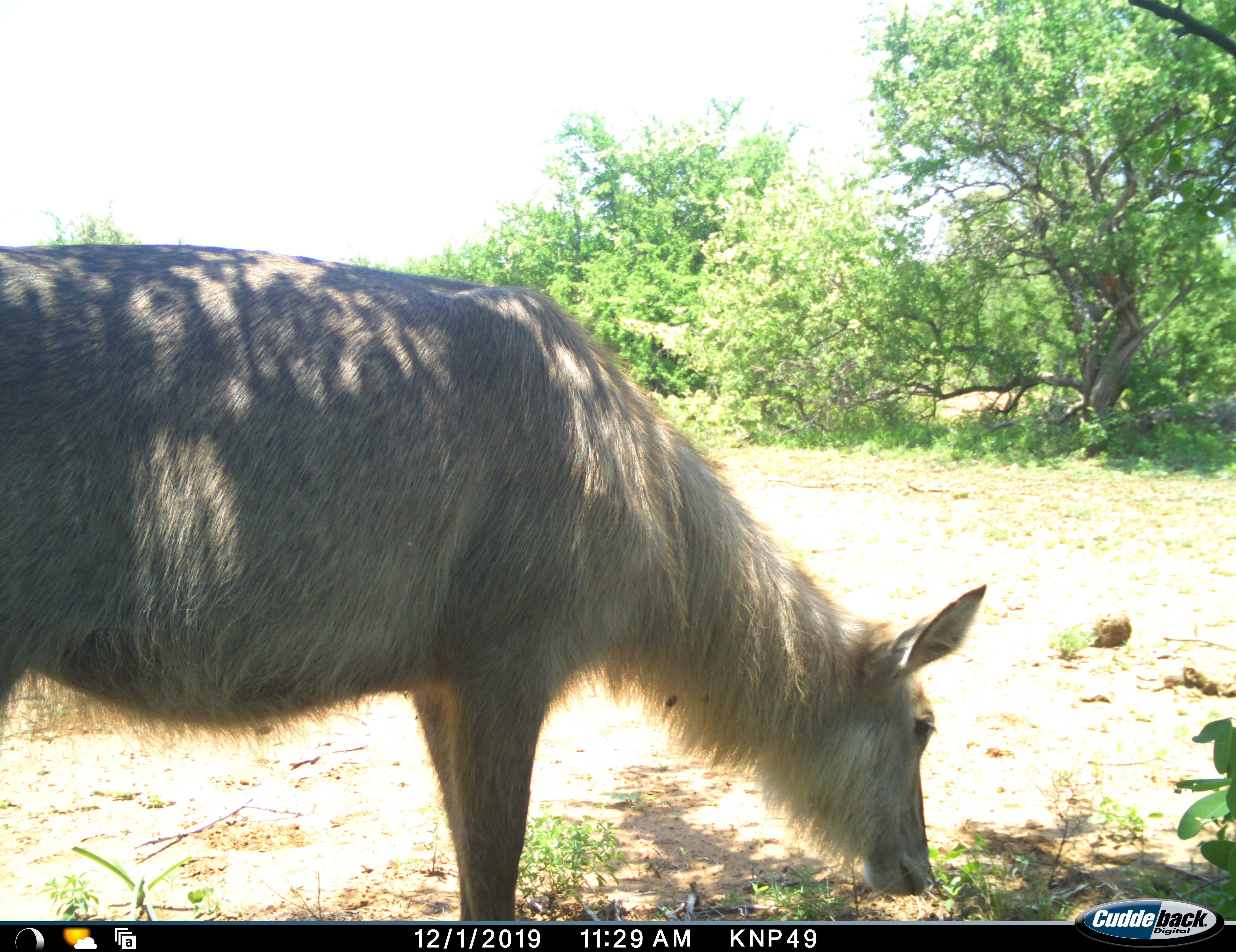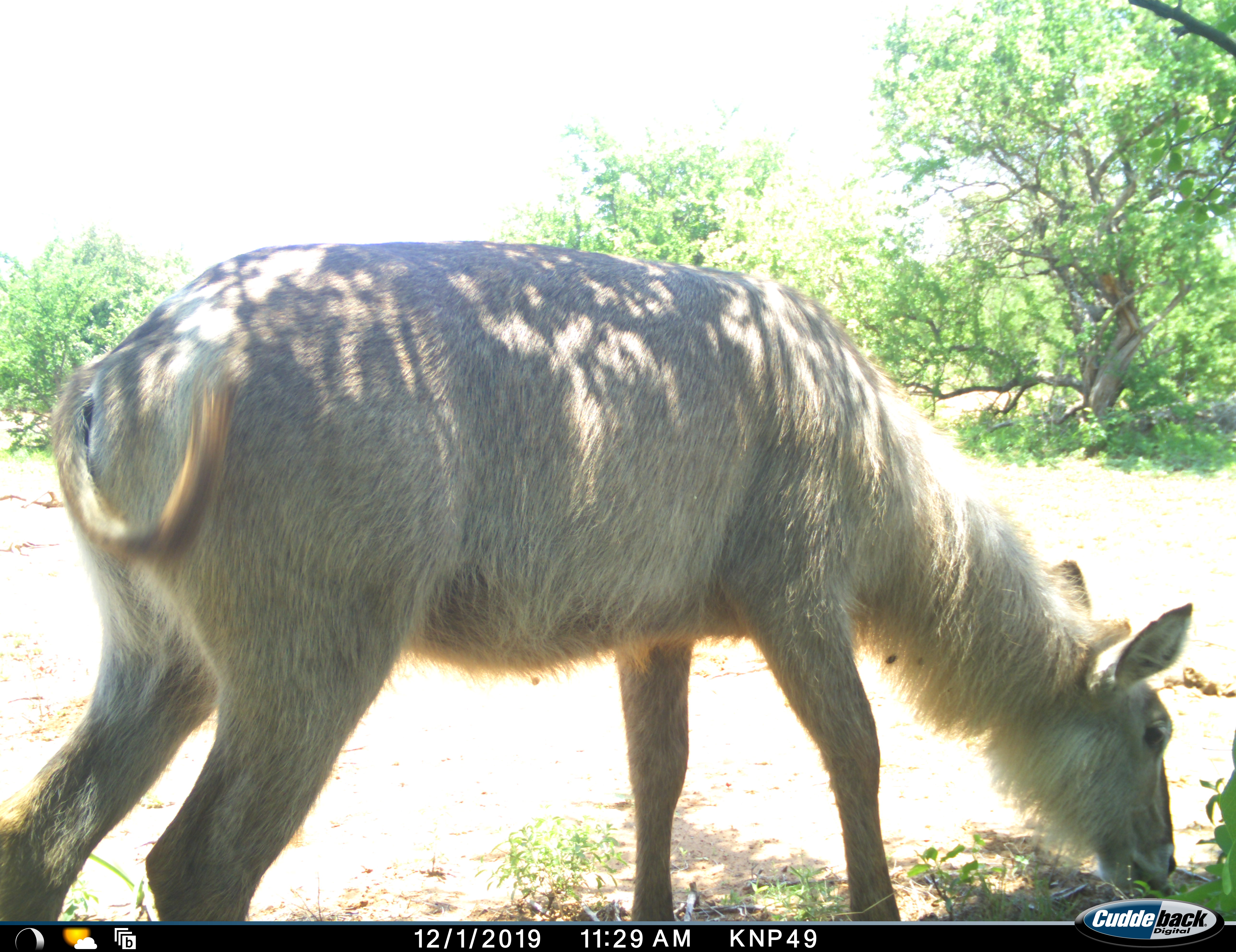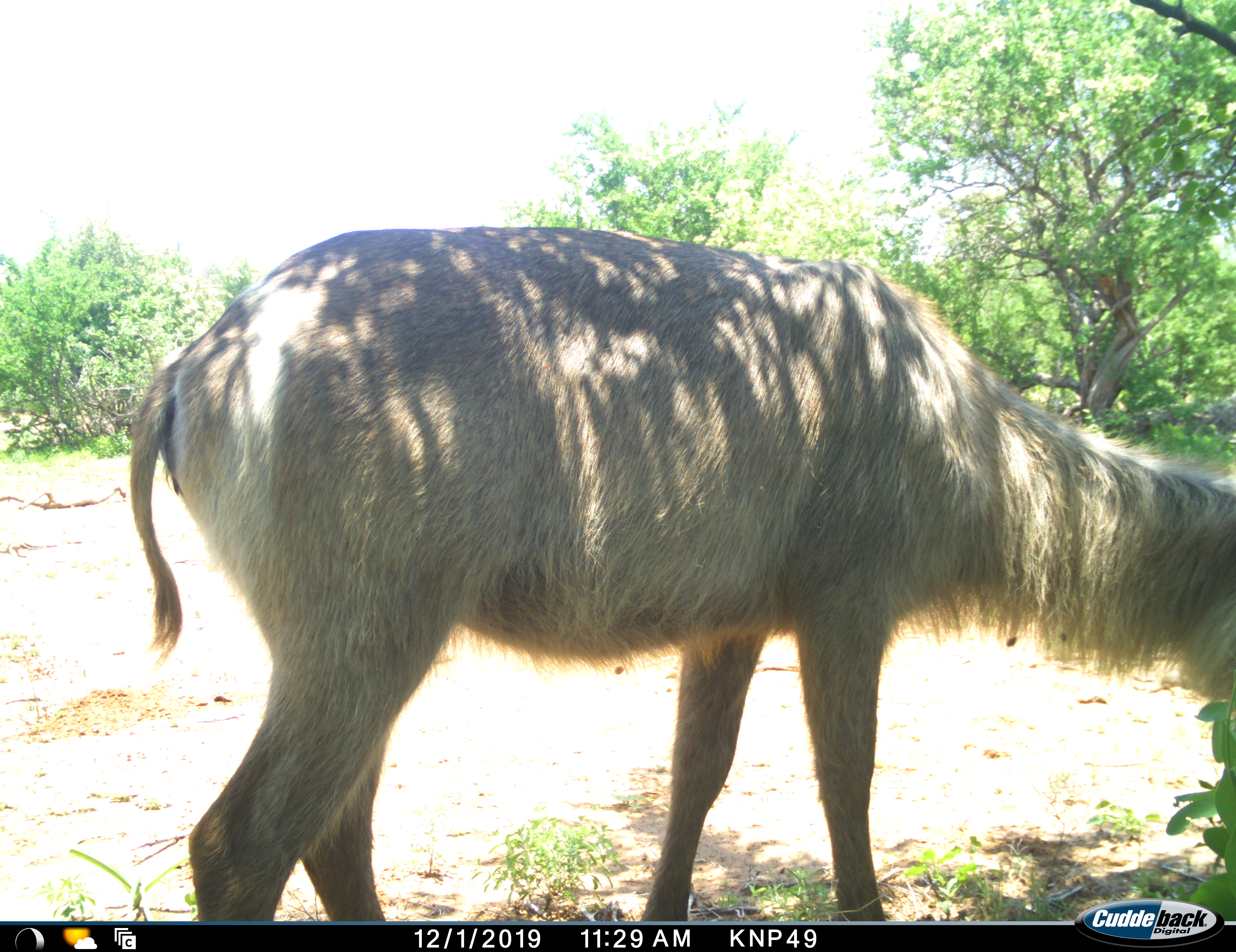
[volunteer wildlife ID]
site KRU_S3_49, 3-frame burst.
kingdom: Animalia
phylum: Chordata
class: Mammalia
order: Artiodactyla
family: Bovidae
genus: Kobus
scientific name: Kobus ellipsiprymnus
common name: waterbuck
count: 1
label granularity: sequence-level